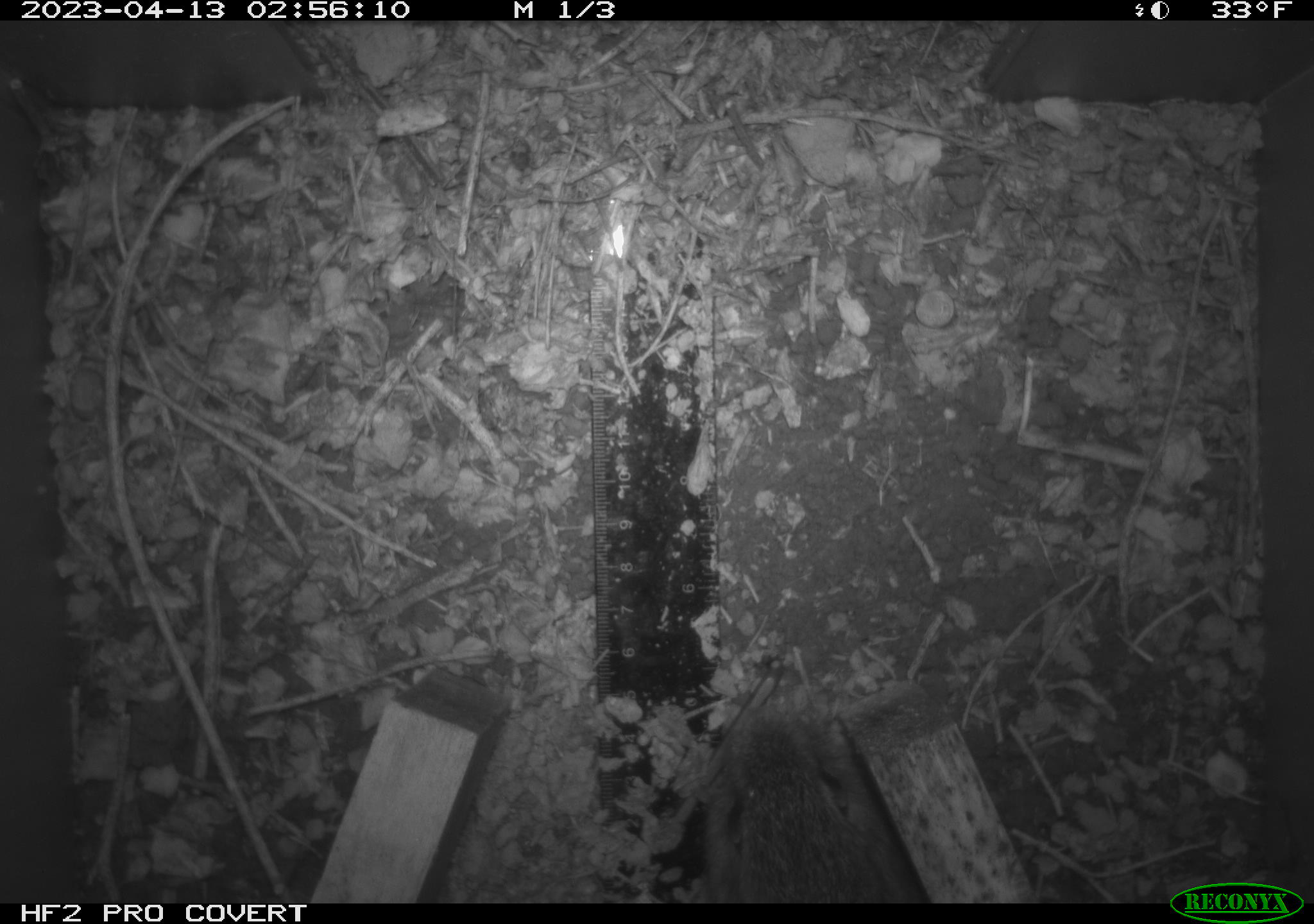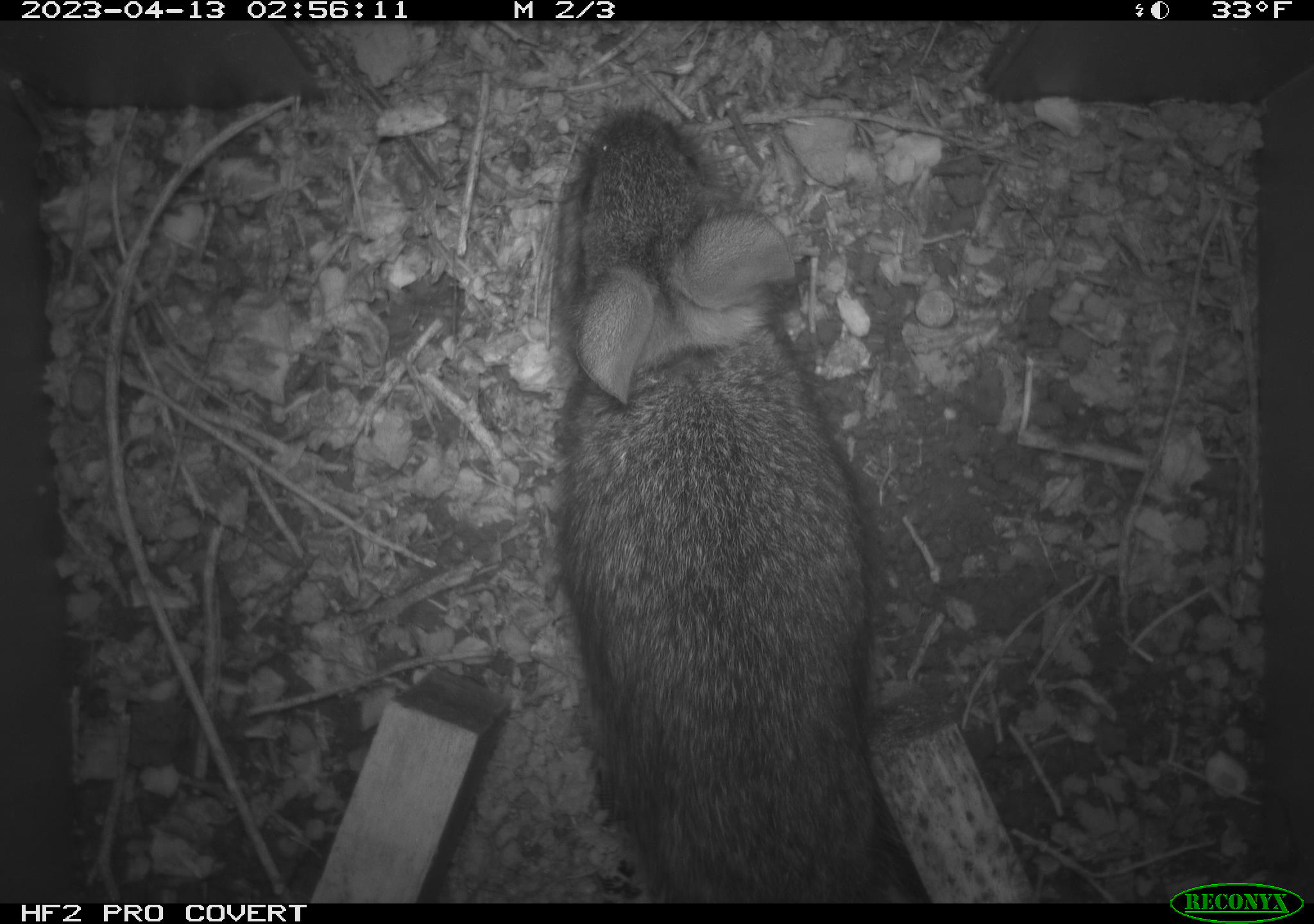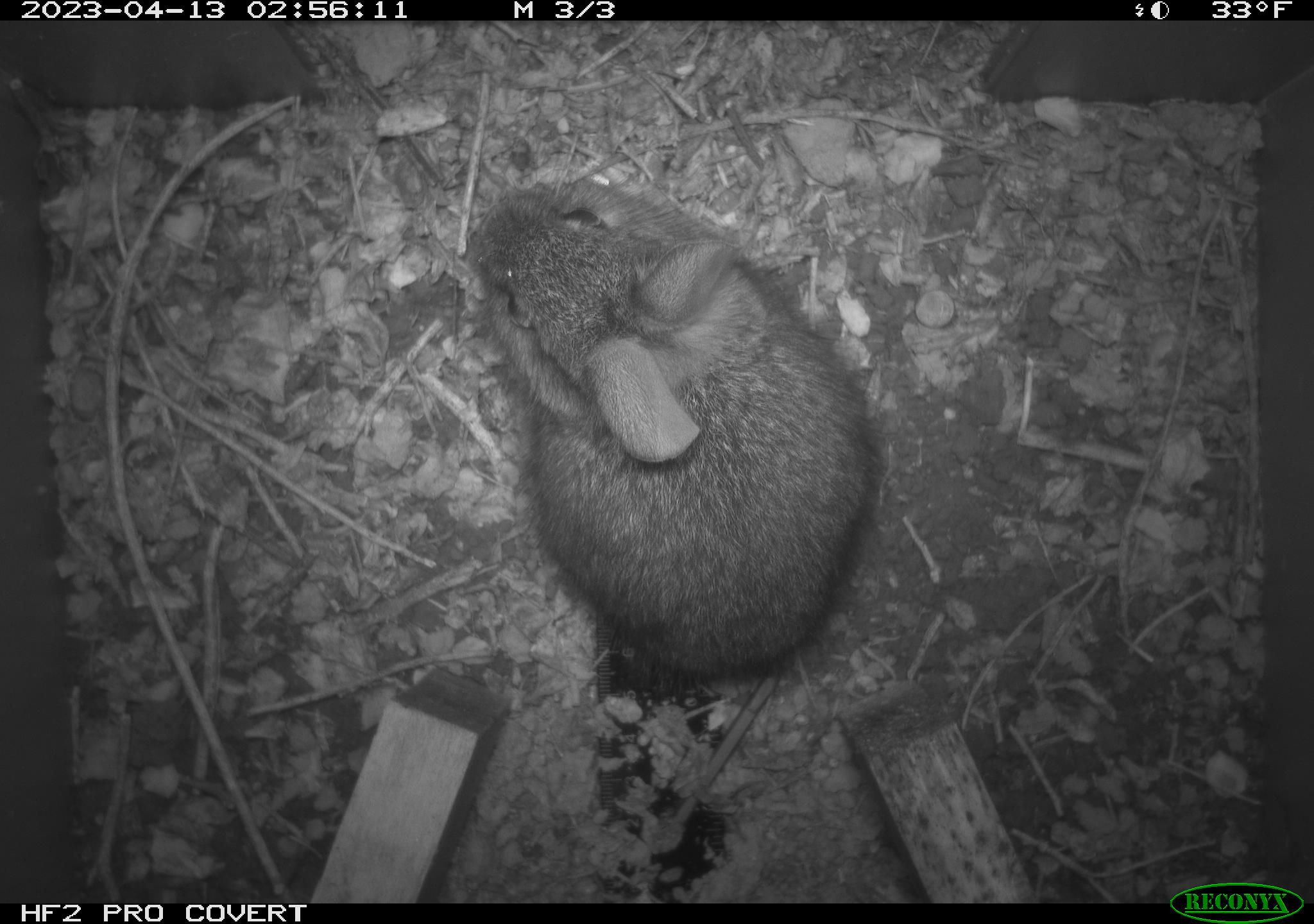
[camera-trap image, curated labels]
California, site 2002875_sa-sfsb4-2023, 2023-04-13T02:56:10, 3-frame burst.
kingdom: Animalia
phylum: Chordata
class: Mammalia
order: Rodentia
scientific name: Rodentia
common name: mouse species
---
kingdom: Animalia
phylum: Chordata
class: Mammalia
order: Lagomorpha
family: Leporidae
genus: Sylvilagus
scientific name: Sylvilagus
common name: cottontail rabbits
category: sylvilagus species